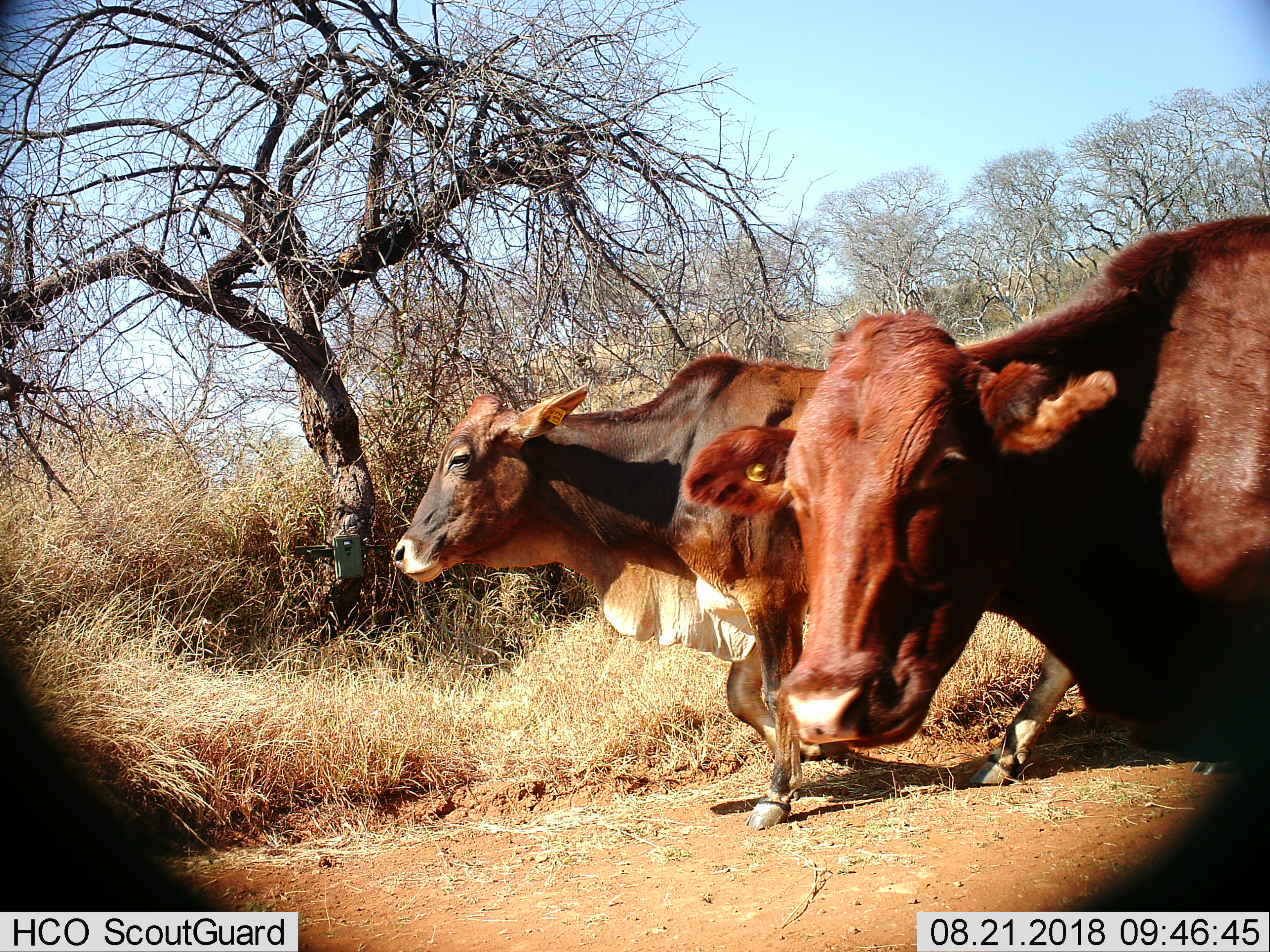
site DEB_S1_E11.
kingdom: Animalia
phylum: Chordata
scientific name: Vertebrata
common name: domestic animal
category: domesticanimal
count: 2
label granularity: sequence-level